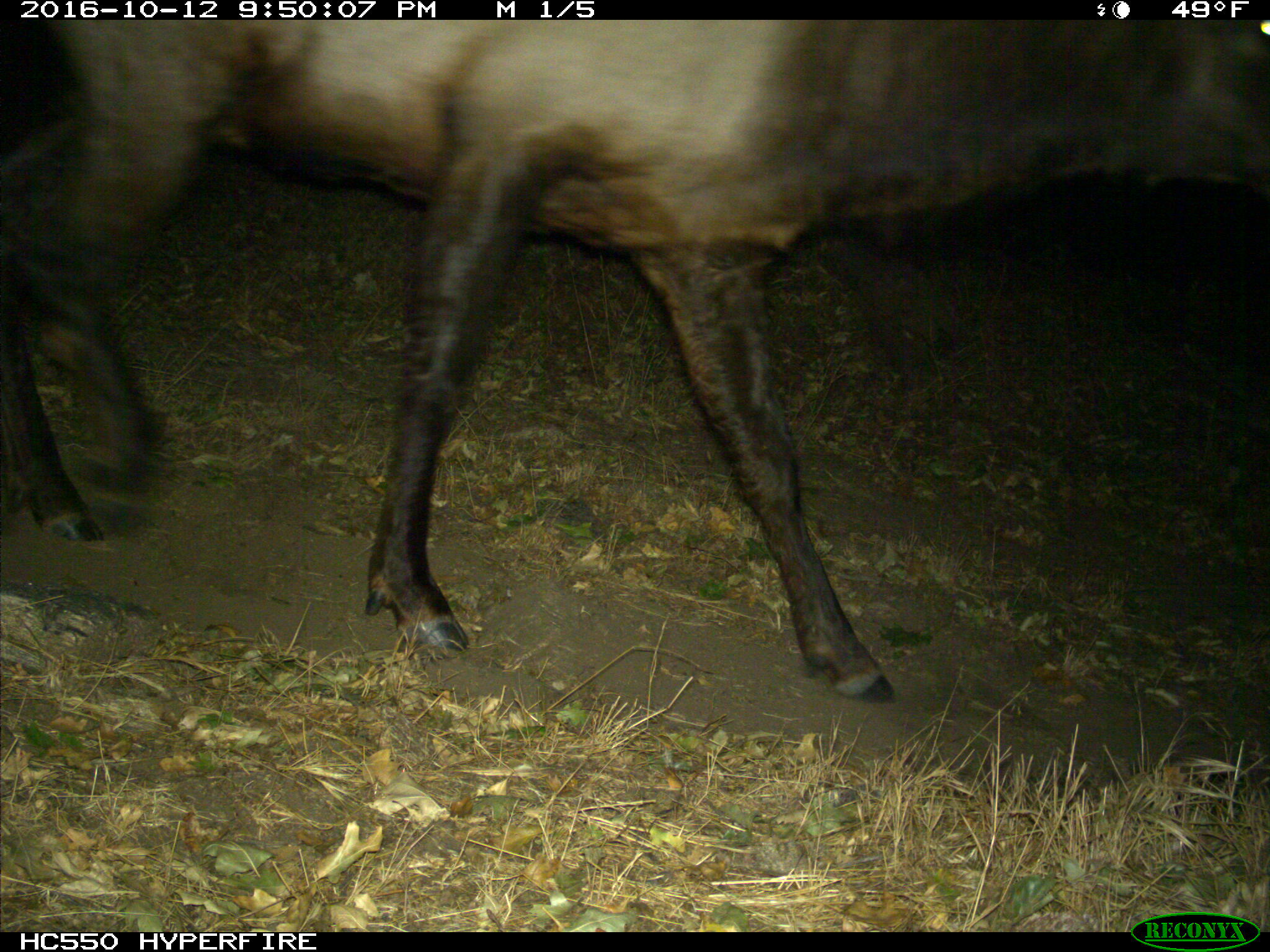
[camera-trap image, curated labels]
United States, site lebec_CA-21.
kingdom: Animalia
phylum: Chordata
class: Mammalia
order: Artiodactyla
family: Cervidae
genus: Cervus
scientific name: Cervus canadensis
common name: elk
Cervus canadensis (elk).